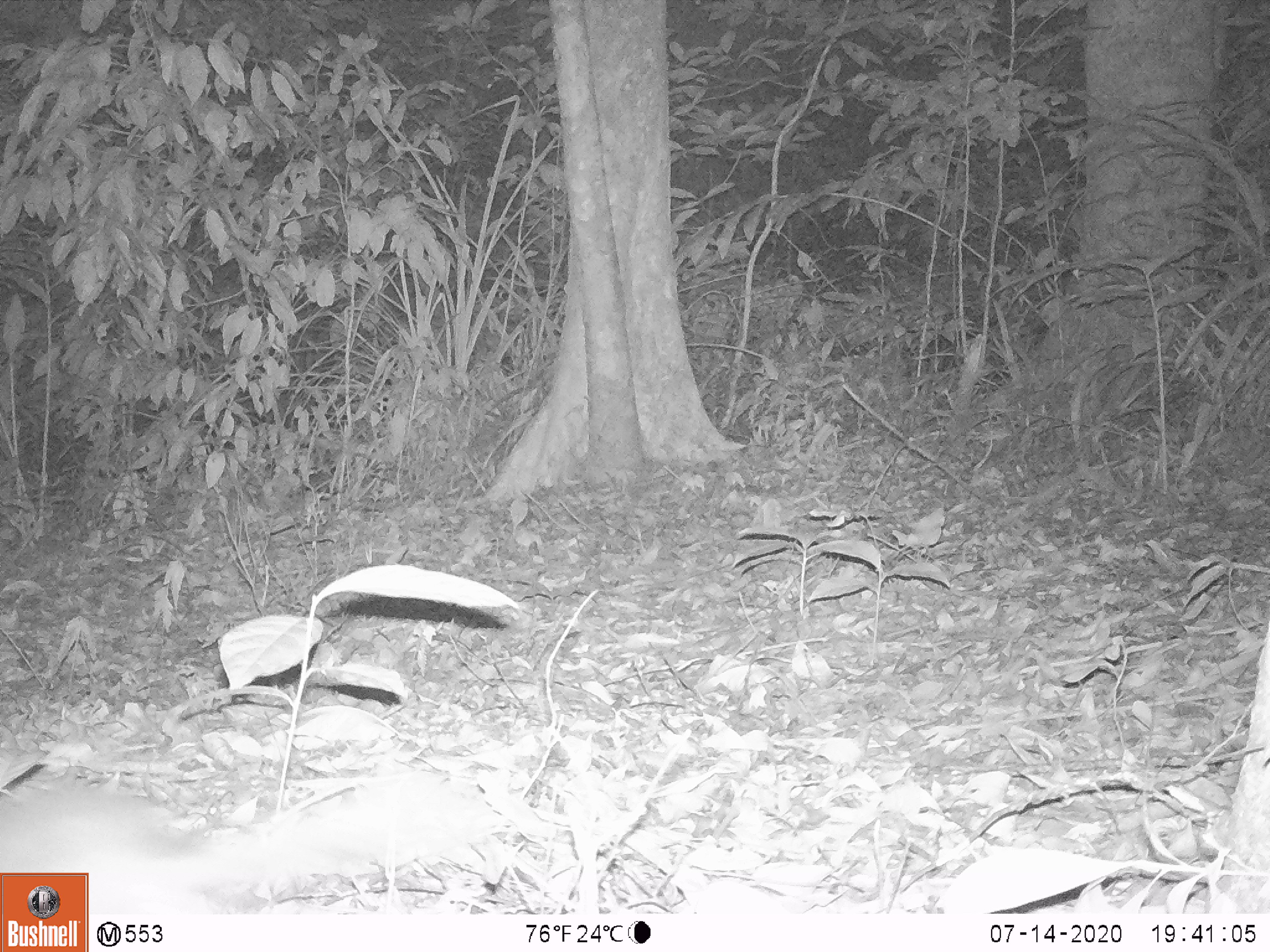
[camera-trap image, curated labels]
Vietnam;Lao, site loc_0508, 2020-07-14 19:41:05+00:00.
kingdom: Animalia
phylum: Chordata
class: Mammalia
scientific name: Mammalia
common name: mammal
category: unidentified small mammal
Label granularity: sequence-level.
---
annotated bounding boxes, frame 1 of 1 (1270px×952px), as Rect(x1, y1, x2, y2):
unidentified small mammal: Rect(0, 758, 478, 914)